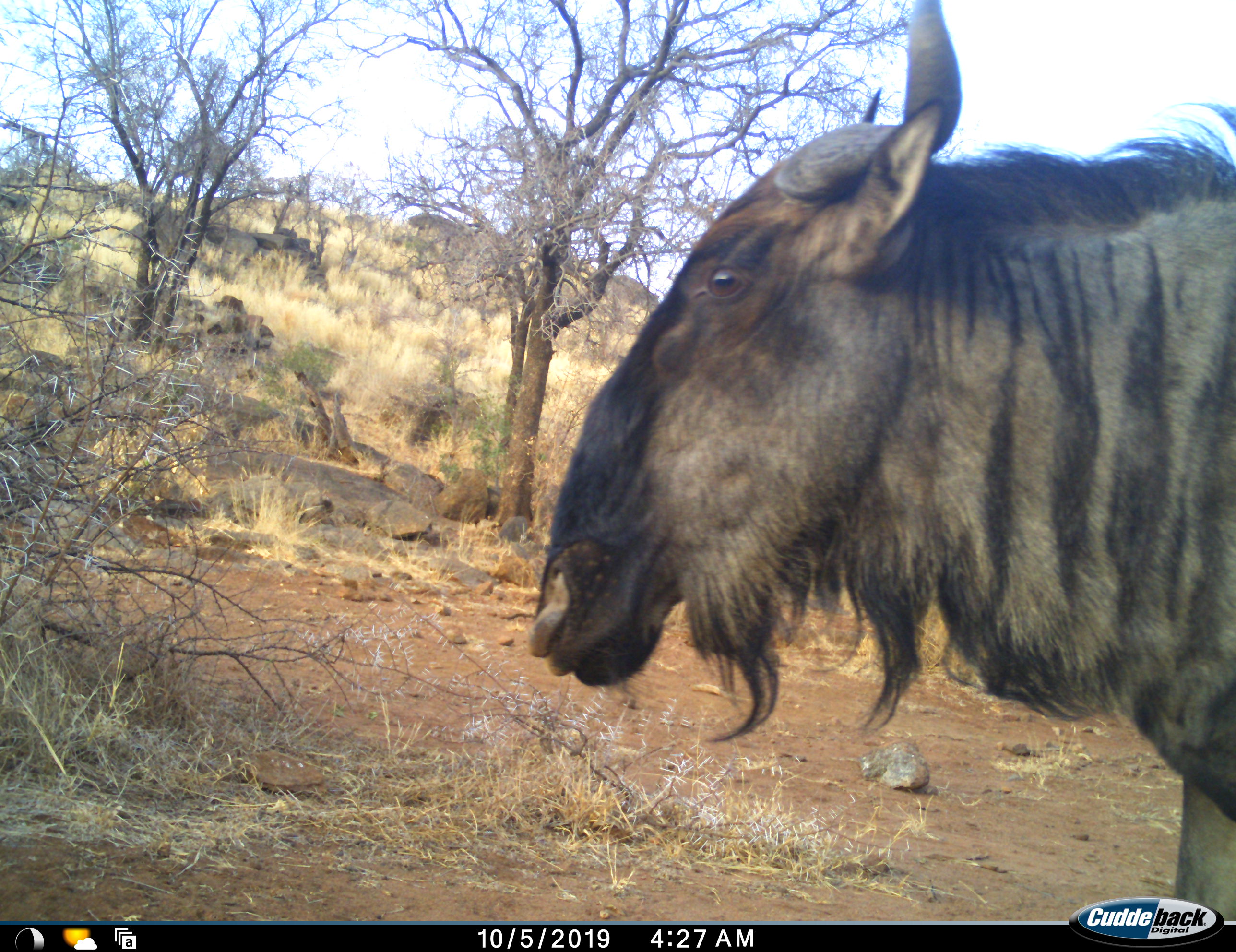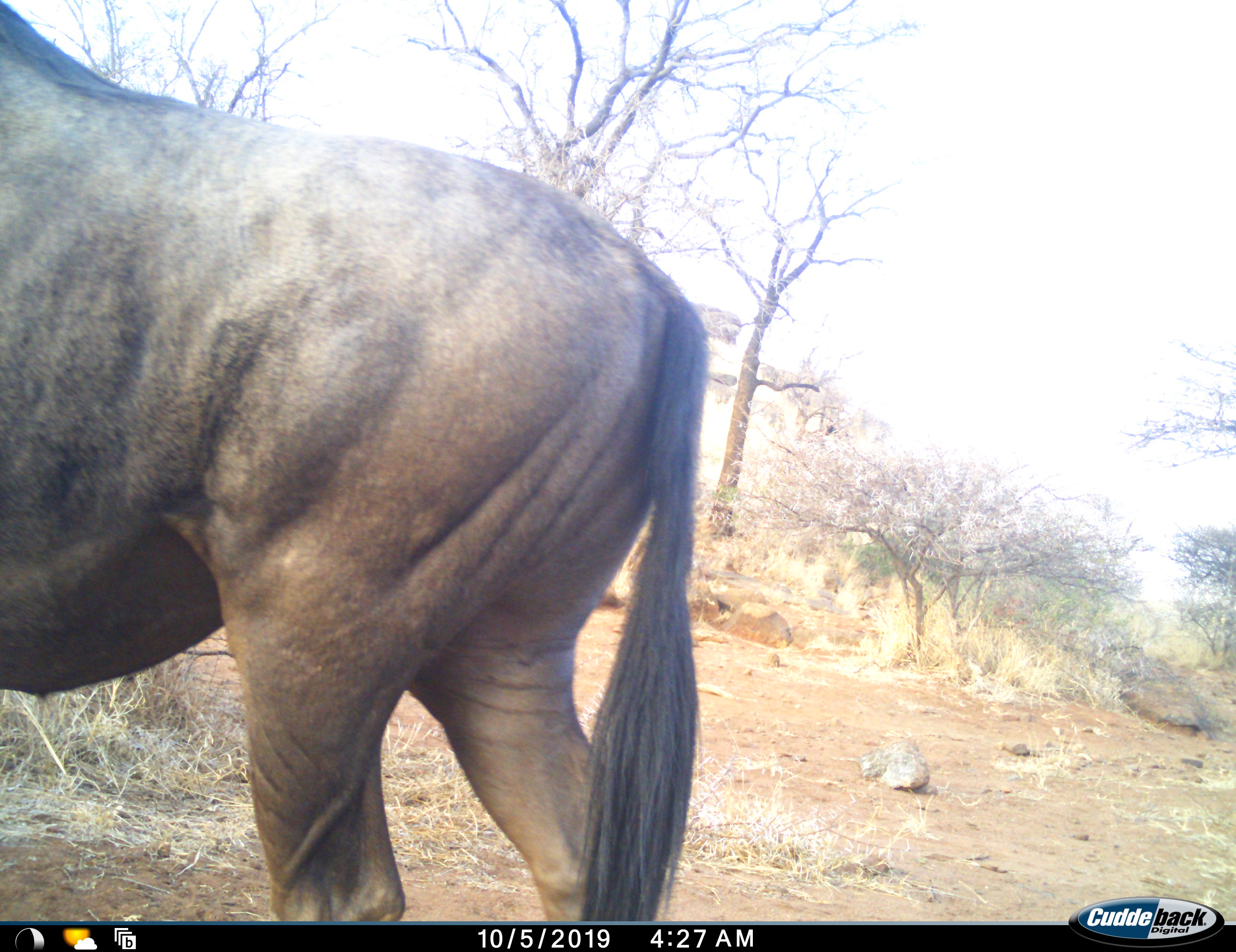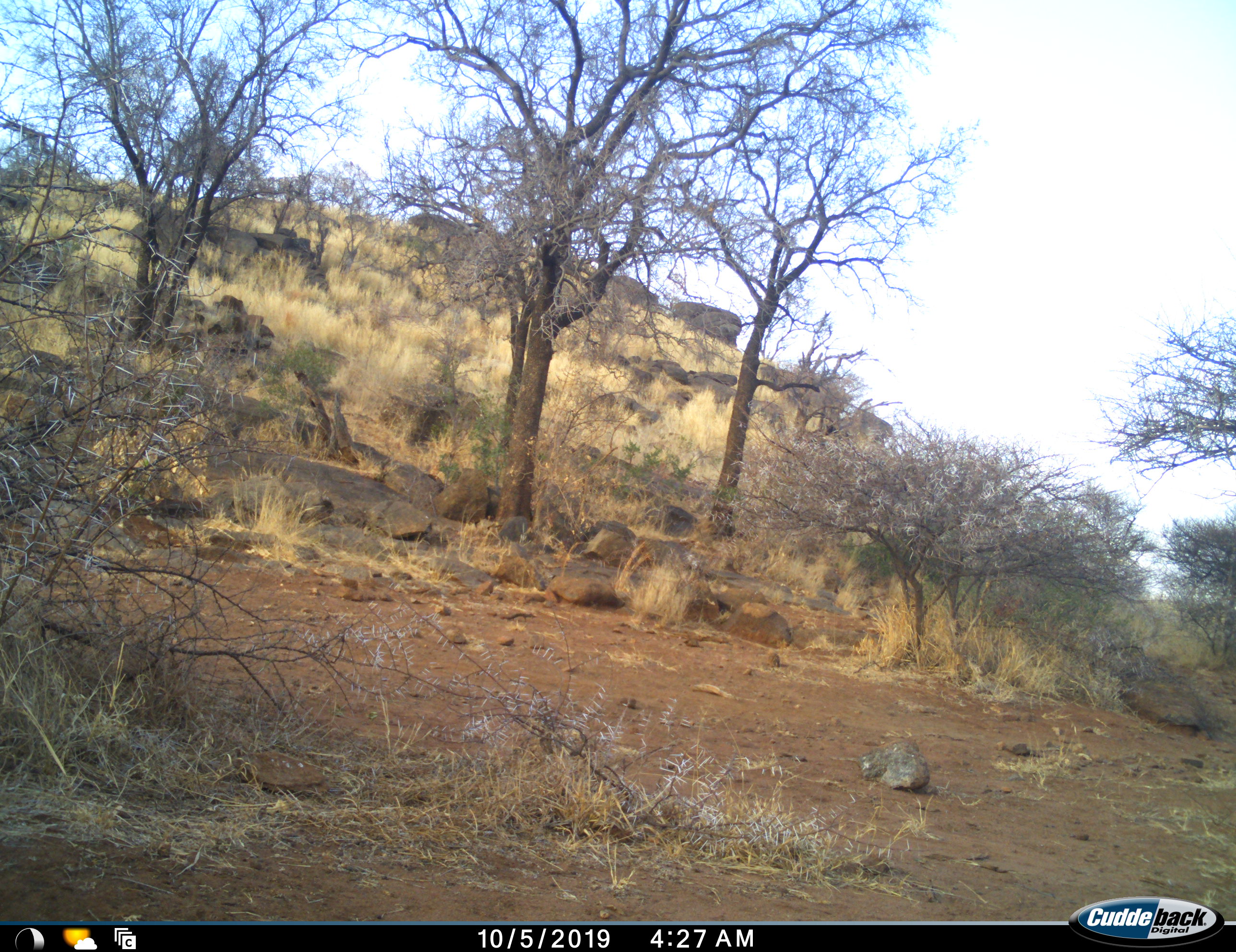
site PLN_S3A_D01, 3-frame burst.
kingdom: Animalia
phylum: Chordata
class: Mammalia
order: Artiodactyla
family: Bovidae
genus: Connochaetes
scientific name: Connochaetes taurinus taurinus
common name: blue wildebeest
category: wildebeestblue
Wildebeestblue (blue wildebeest) (Connochaetes taurinus taurinus), count 1. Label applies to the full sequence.